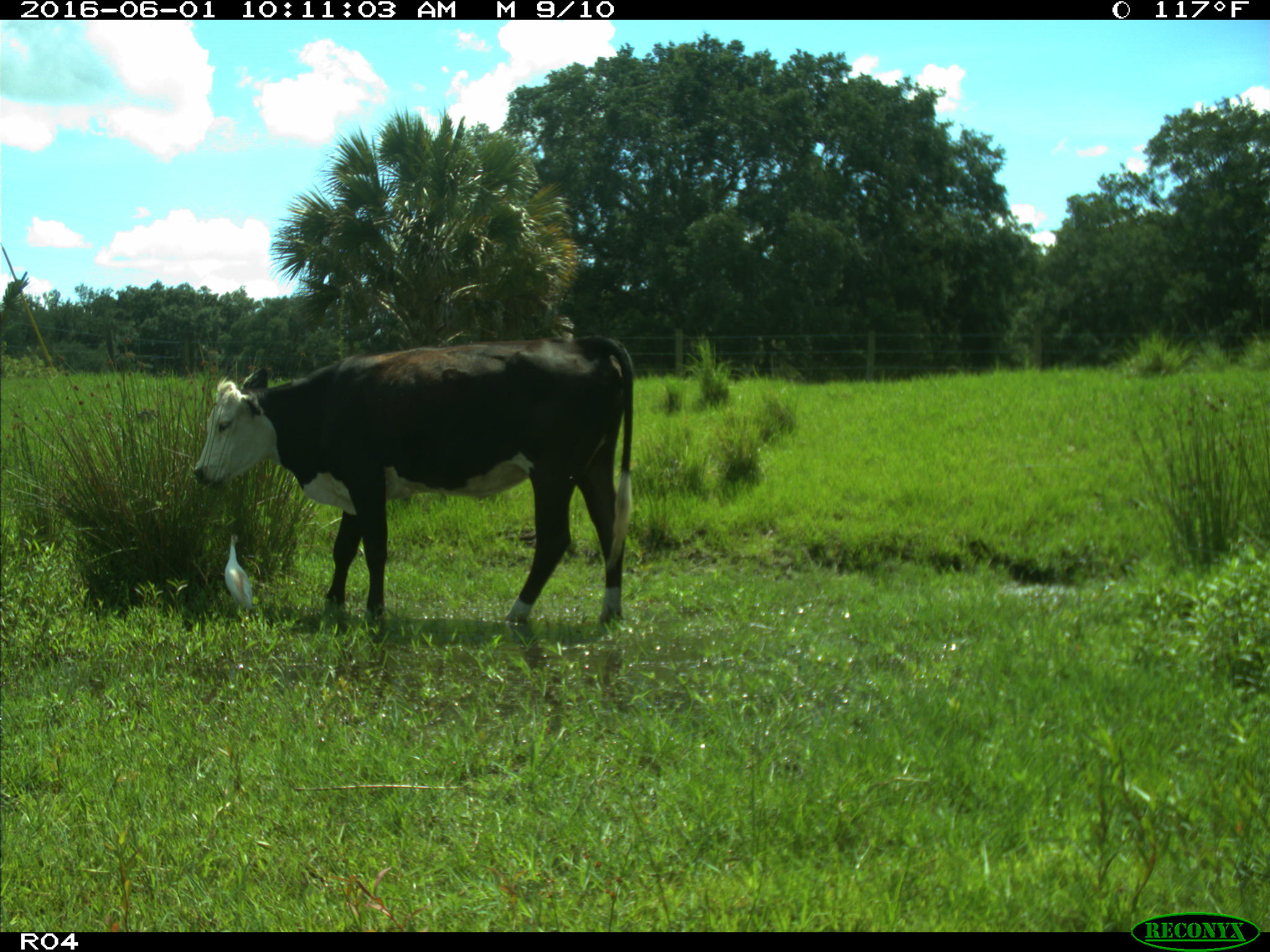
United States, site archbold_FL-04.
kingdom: Animalia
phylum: Chordata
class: Mammalia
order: Artiodactyla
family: Bovidae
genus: Bos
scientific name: Bos taurus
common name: domestic cow